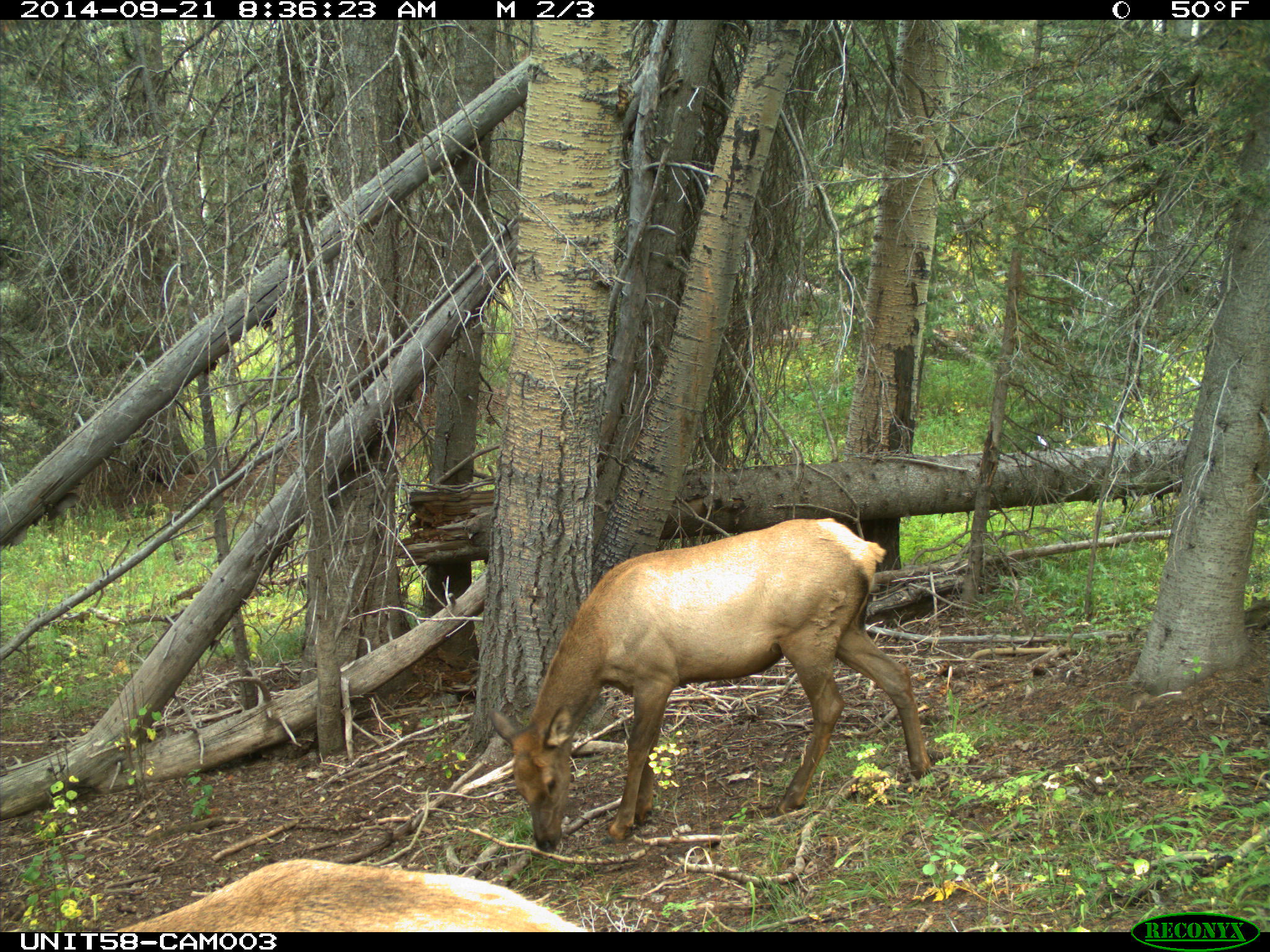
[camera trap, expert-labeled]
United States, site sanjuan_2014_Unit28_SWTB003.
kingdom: Animalia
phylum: Chordata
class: Mammalia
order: Artiodactyla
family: Cervidae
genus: Cervus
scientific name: Cervus elaphus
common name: red deer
Cervus elaphus (red deer).